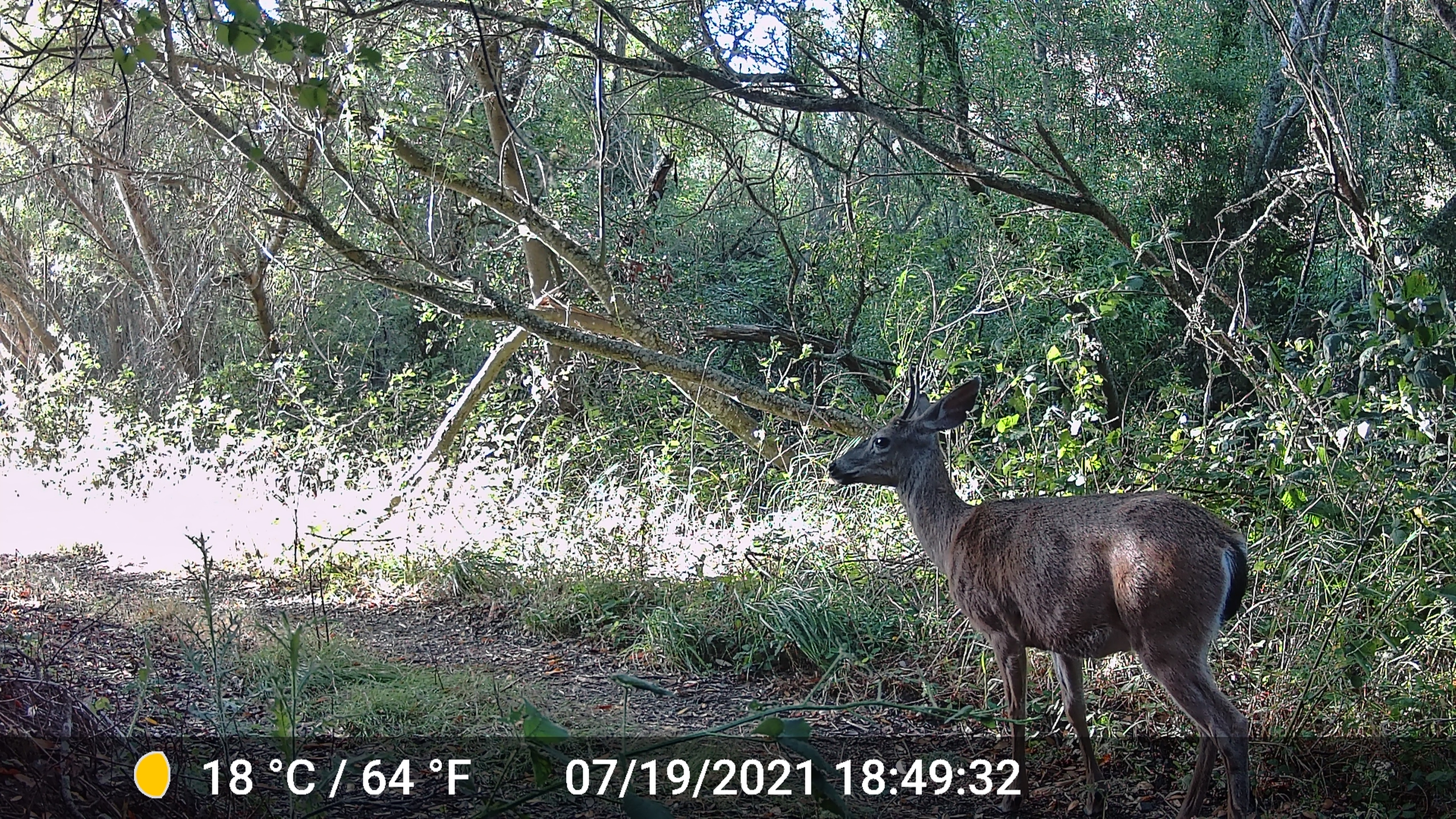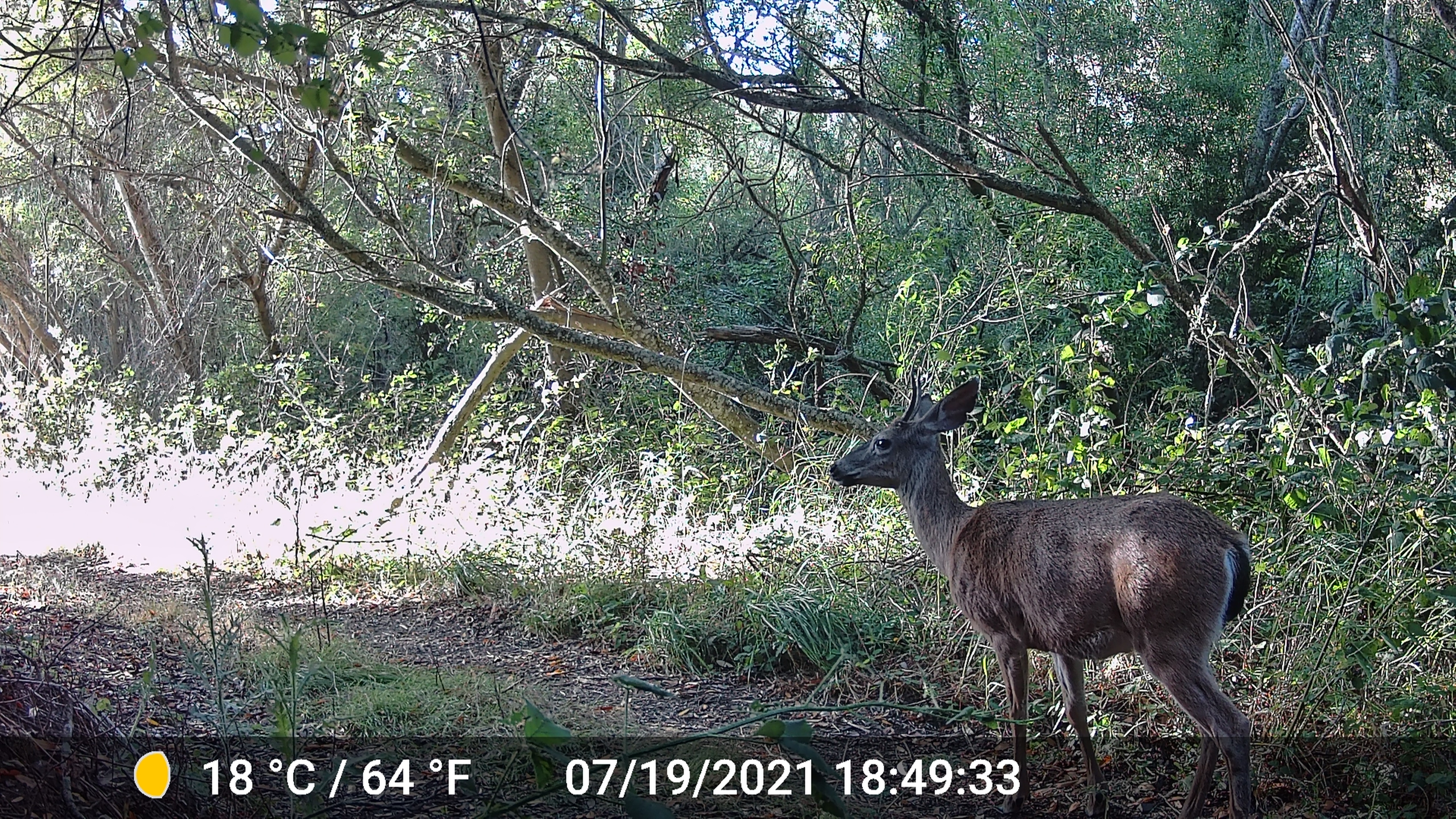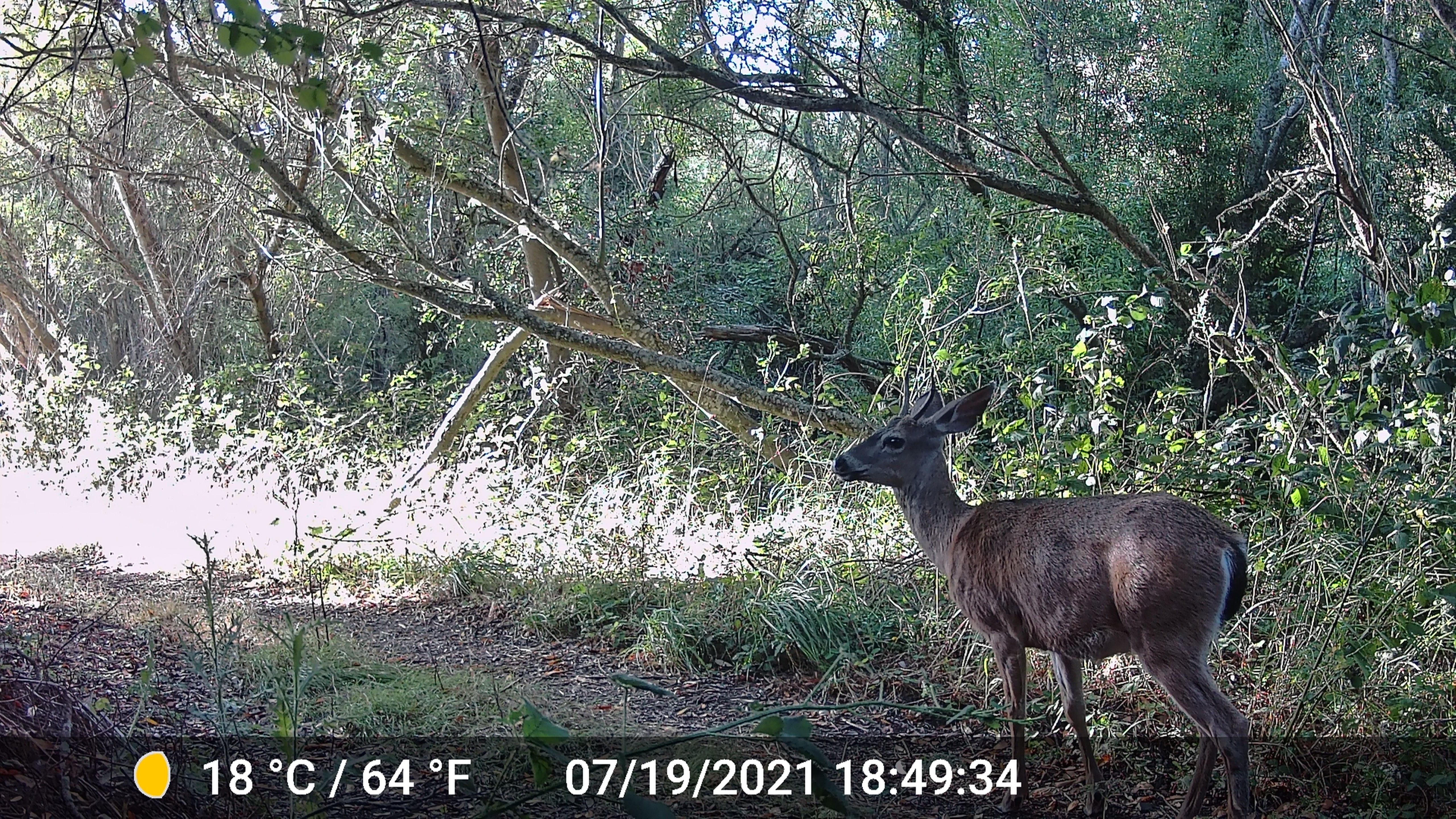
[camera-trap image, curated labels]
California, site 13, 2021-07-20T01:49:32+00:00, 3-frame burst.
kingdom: Animalia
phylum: Chordata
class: Mammalia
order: Artiodactyla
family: Cervidae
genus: Odocoileus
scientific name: Odocoileus hemionus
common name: mule deer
Mule deer (Odocoileus hemionus).